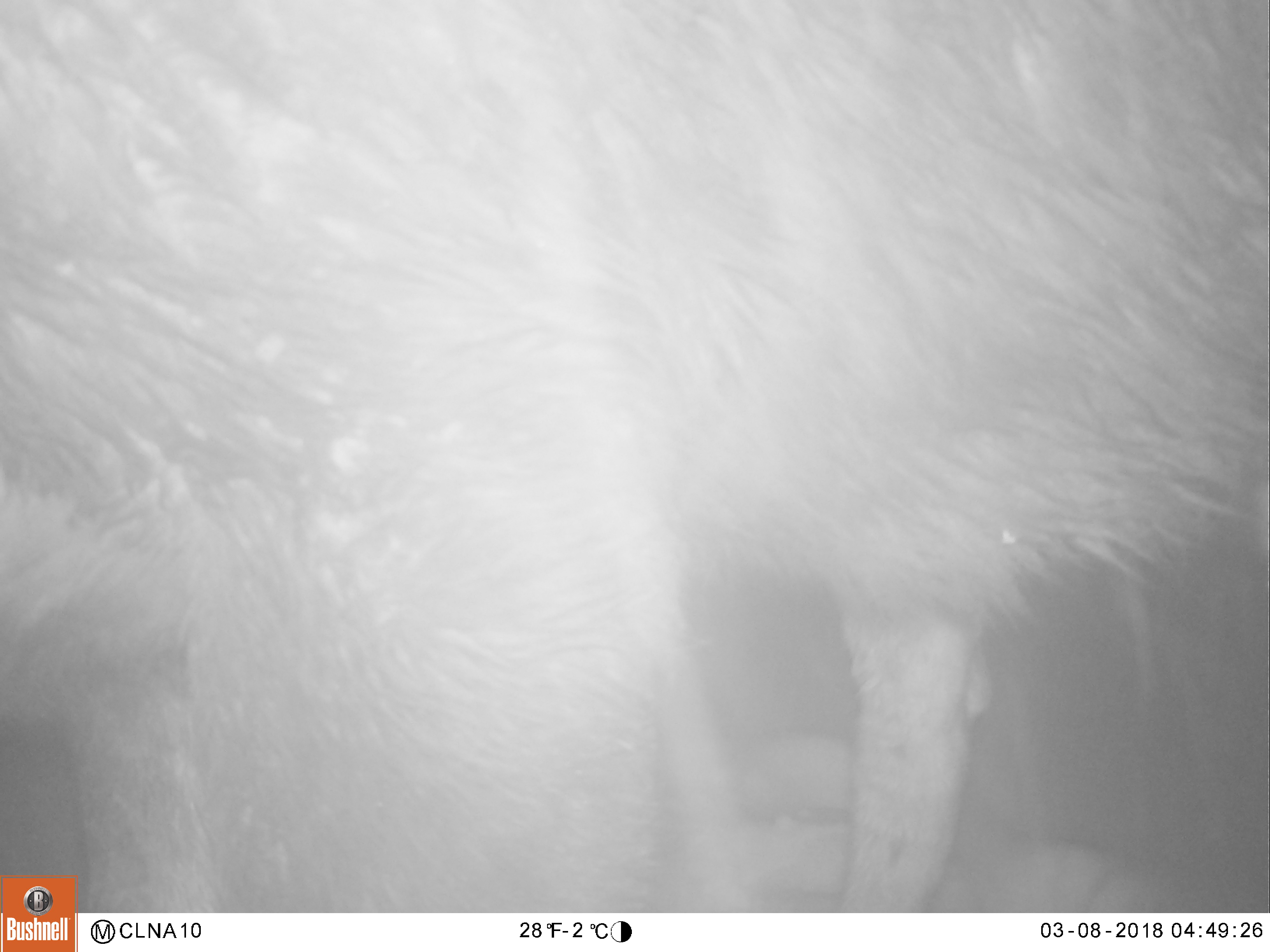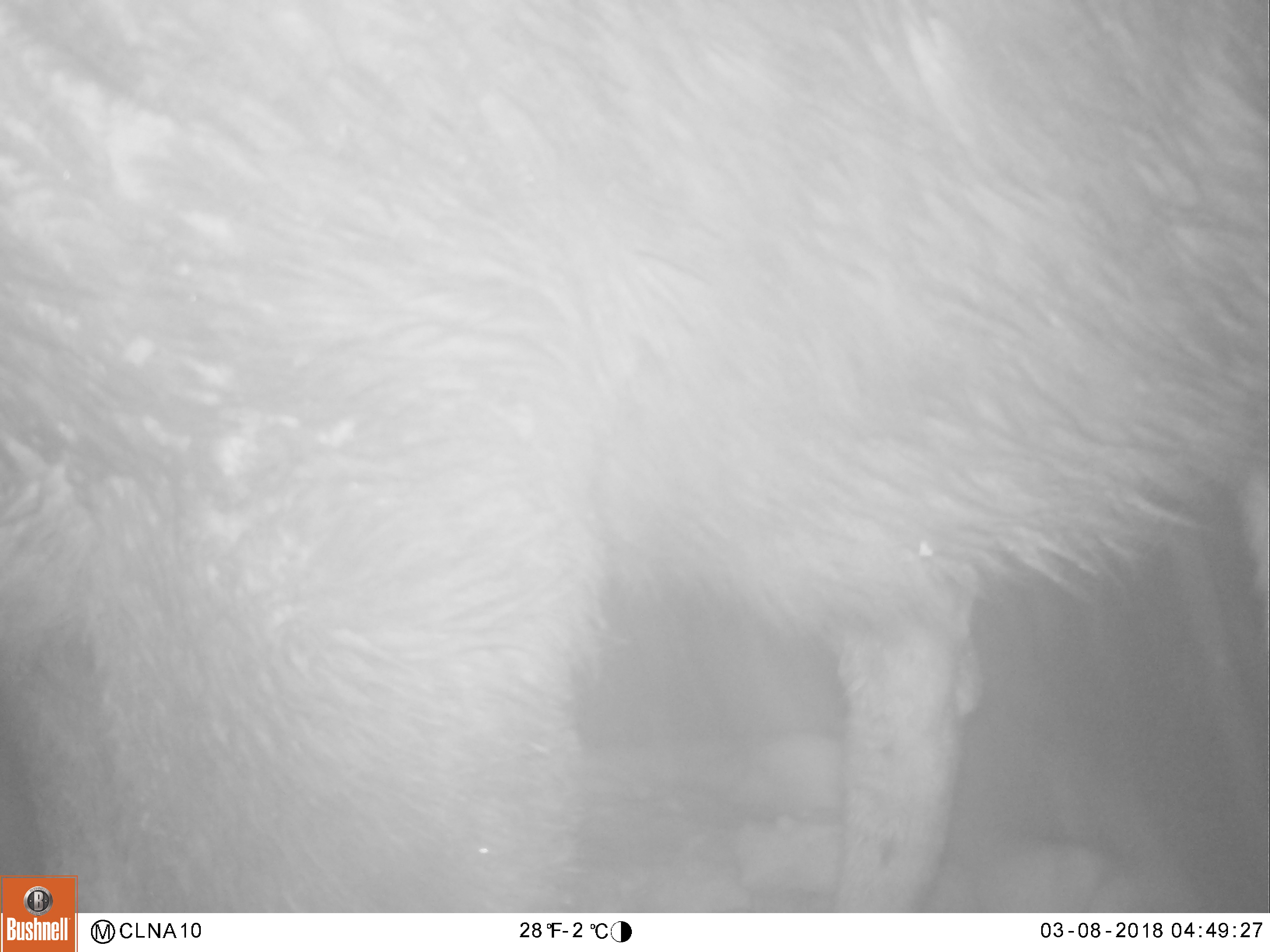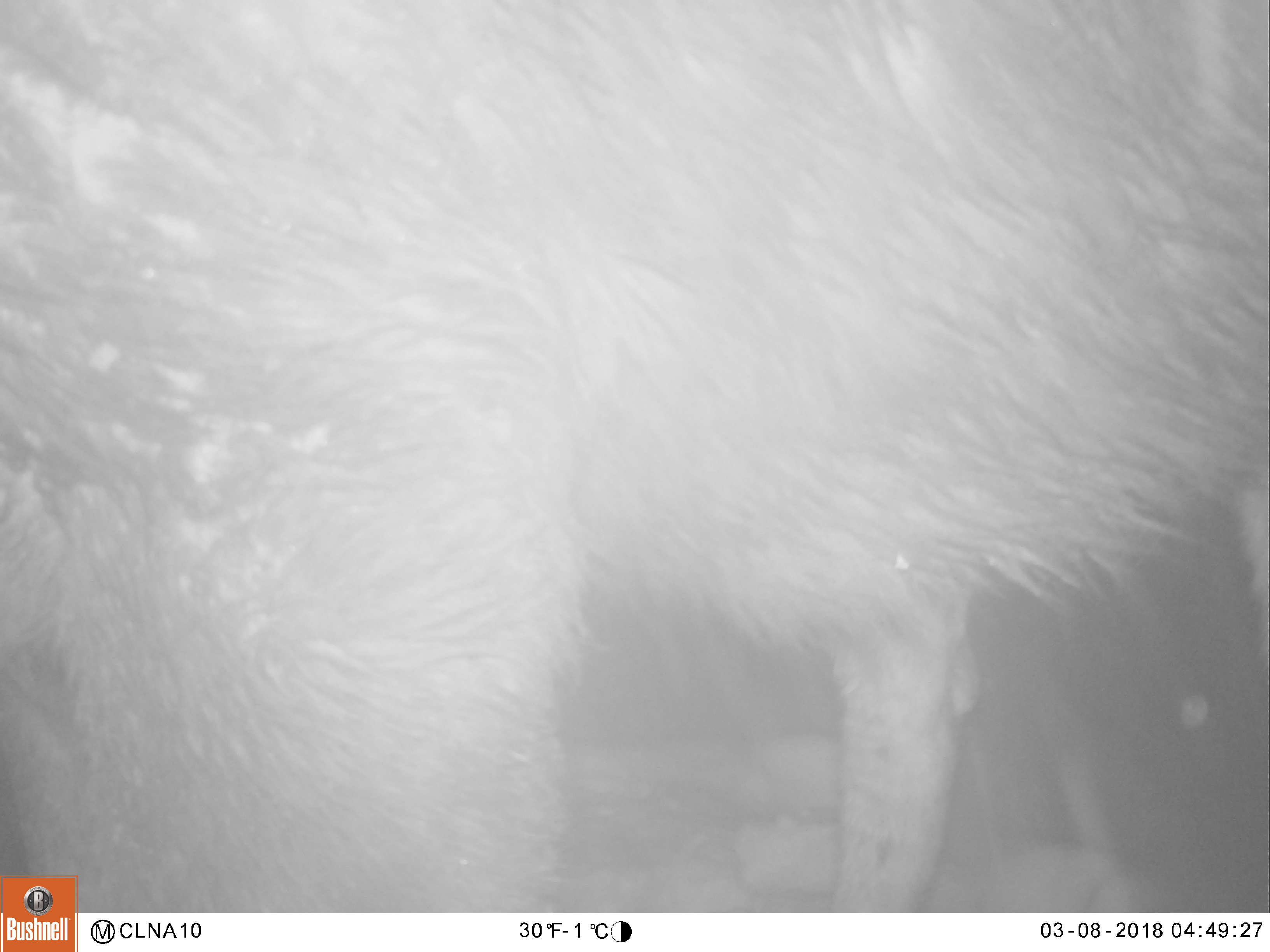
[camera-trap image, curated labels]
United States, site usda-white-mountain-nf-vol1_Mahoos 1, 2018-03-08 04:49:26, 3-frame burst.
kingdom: Animalia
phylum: Chordata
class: Mammalia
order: Artiodactyla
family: Cervidae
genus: Alces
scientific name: Alces alces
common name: moose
Moose (Alces alces).